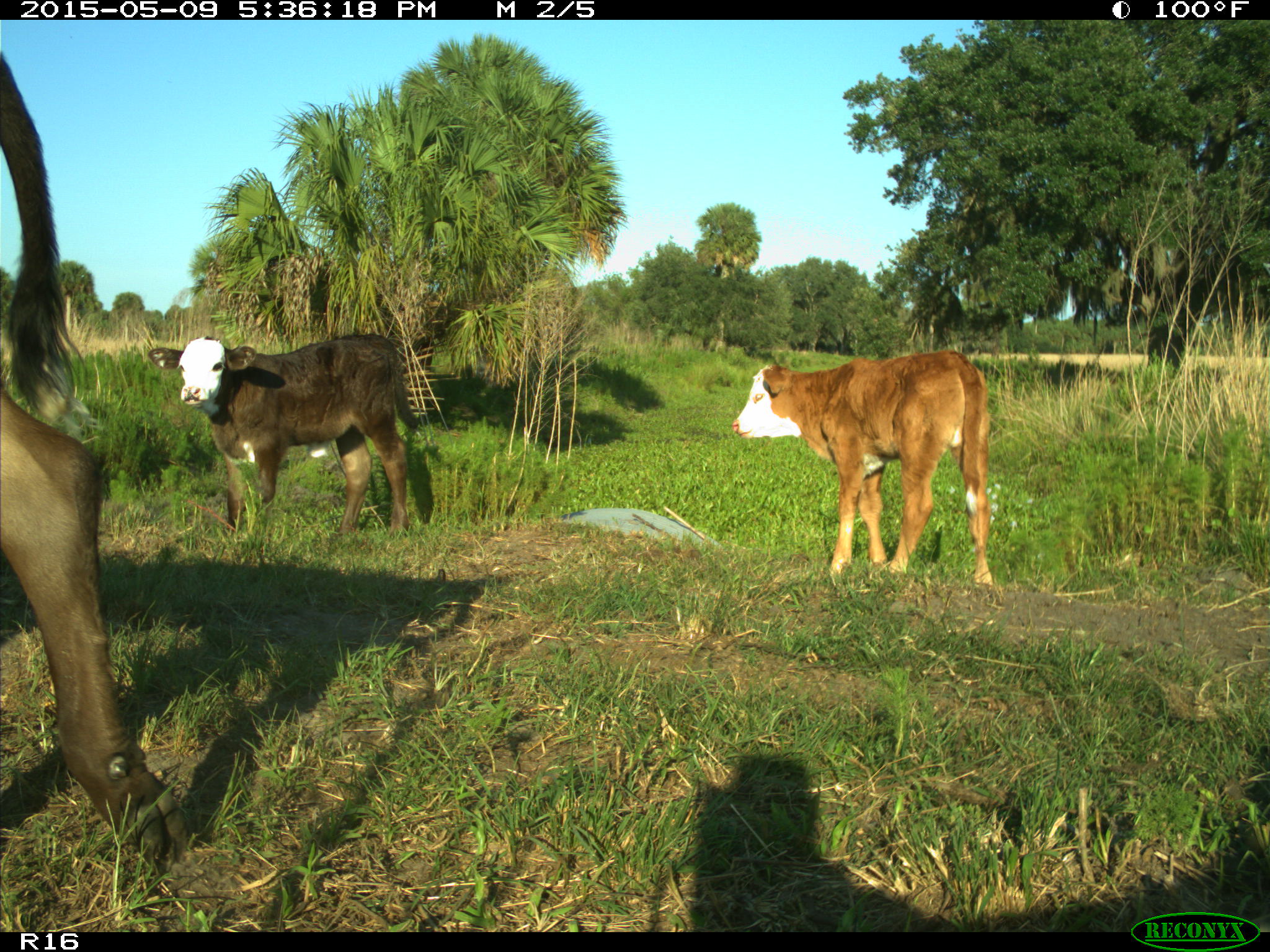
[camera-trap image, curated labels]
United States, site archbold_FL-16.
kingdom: Animalia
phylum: Chordata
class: Mammalia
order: Artiodactyla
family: Suidae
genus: Sus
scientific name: Sus scrofa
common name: wild boar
Sus scrofa (wild boar).